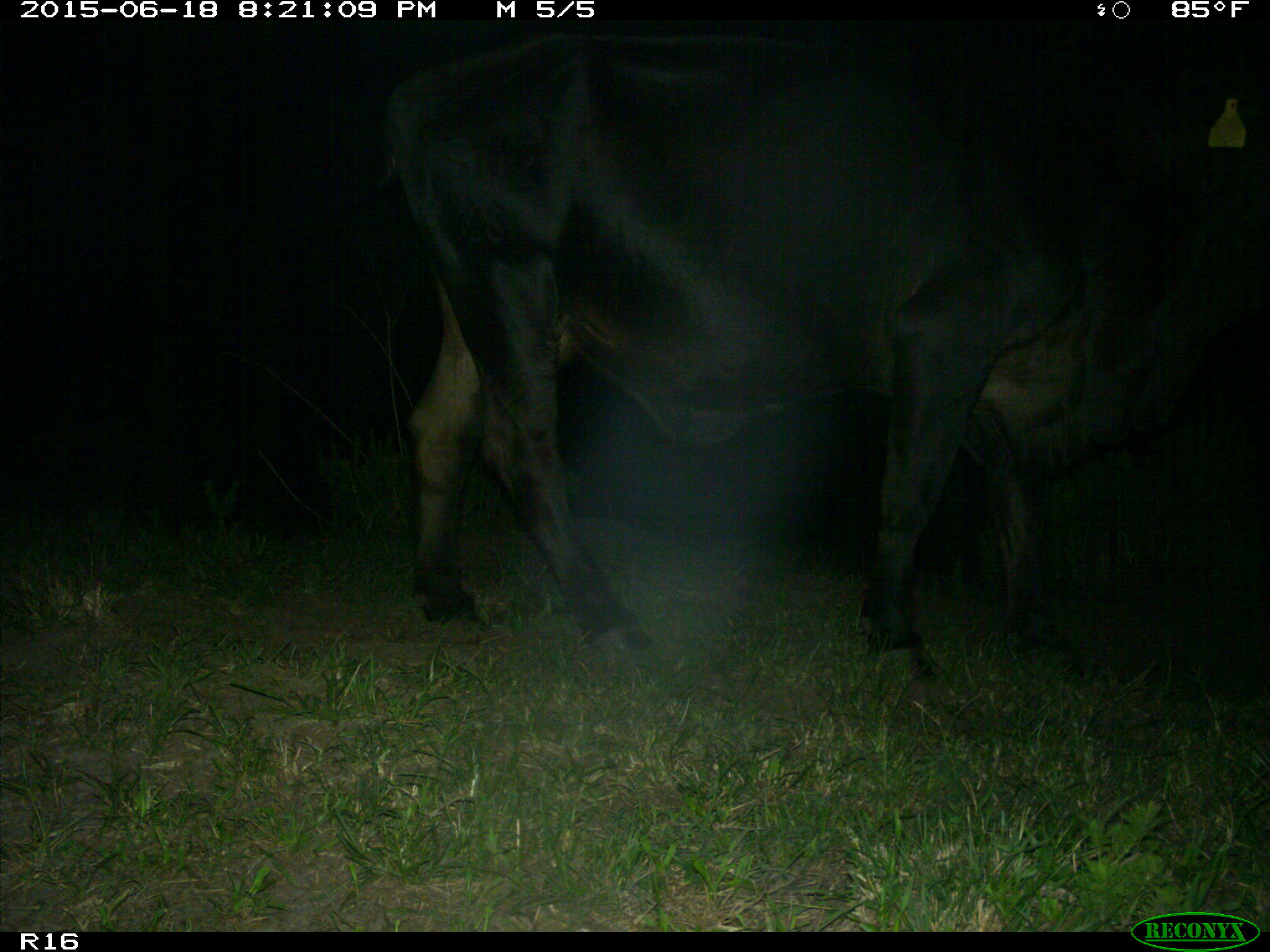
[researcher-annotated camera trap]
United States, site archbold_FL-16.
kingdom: Animalia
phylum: Chordata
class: Mammalia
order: Artiodactyla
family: Bovidae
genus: Bos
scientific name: Bos taurus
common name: domestic cow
Bos taurus (domestic cow).